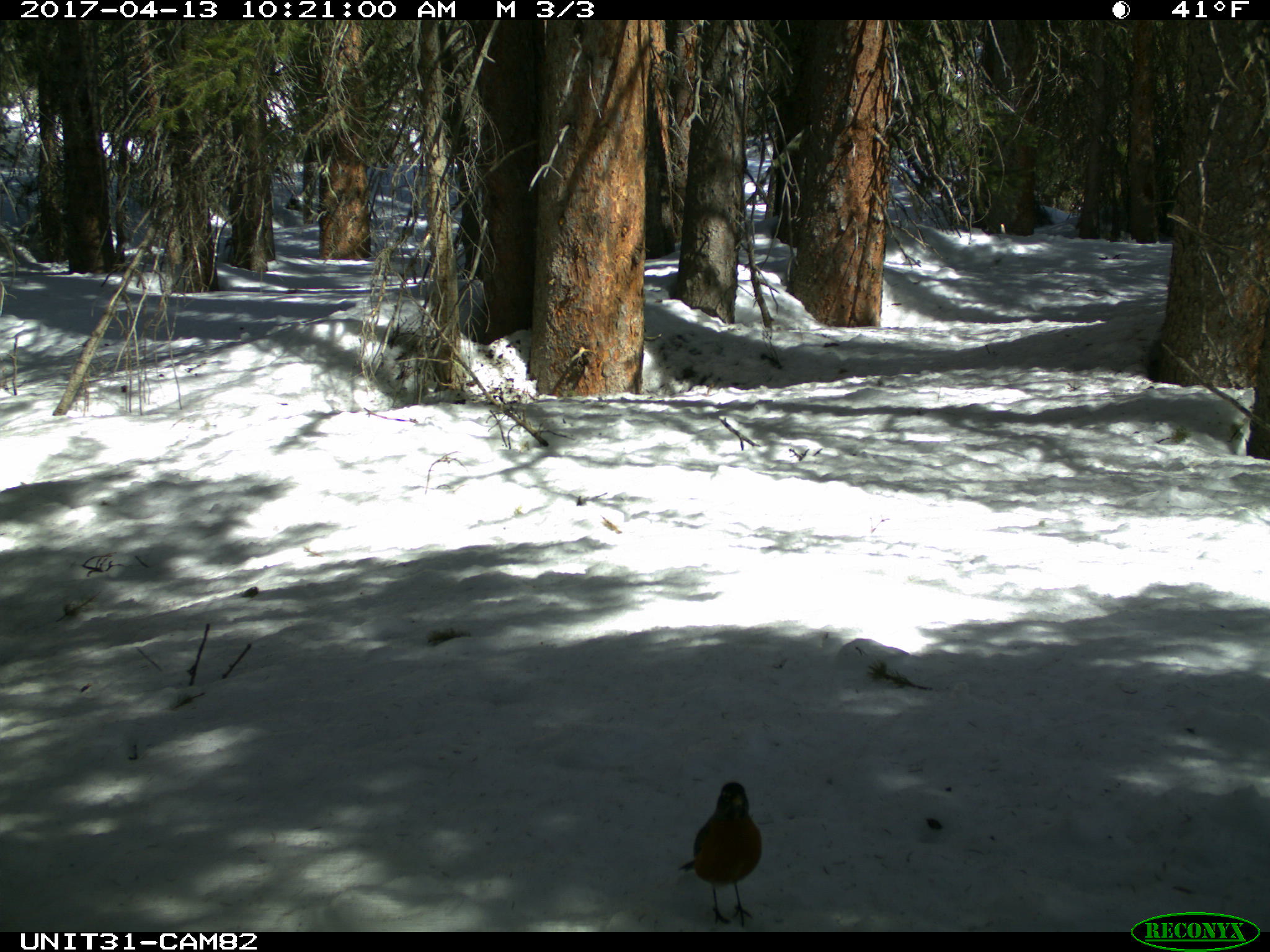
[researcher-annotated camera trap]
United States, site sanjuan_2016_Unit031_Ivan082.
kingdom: Animalia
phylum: Chordata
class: Aves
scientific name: Aves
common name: birds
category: unidentified bird